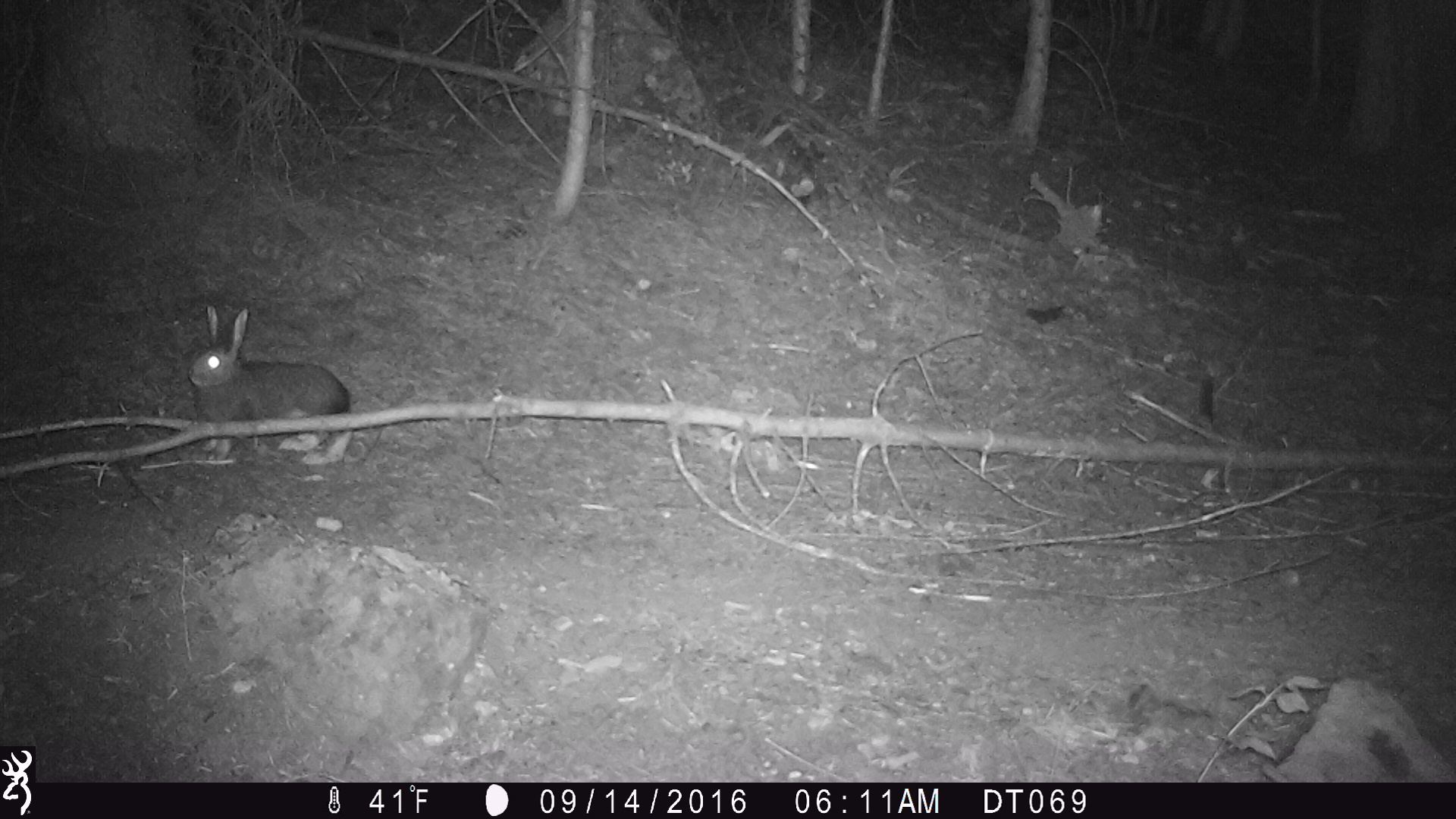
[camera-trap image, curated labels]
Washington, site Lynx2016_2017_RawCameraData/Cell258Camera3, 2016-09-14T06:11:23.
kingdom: Animalia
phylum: Chordata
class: Mammalia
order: Lagomorpha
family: Leporidae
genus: Lepus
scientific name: Lepus americanus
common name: snowshoe hare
Lepus americanus (snowshoe hare). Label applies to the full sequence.